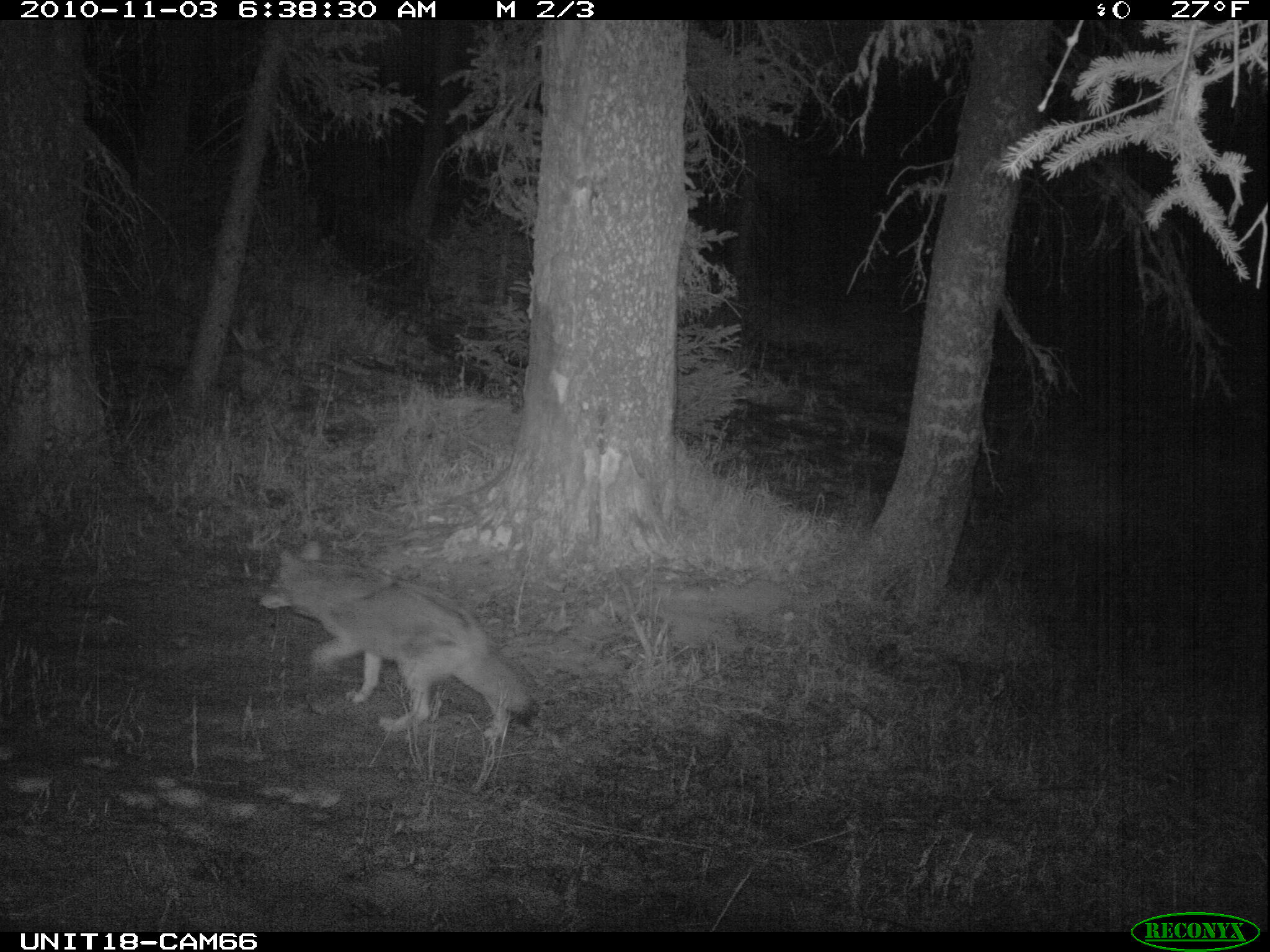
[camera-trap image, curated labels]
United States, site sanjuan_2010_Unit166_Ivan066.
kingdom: Animalia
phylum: Chordata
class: Mammalia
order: Carnivora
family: Canidae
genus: Canis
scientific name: Canis latrans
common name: coyote